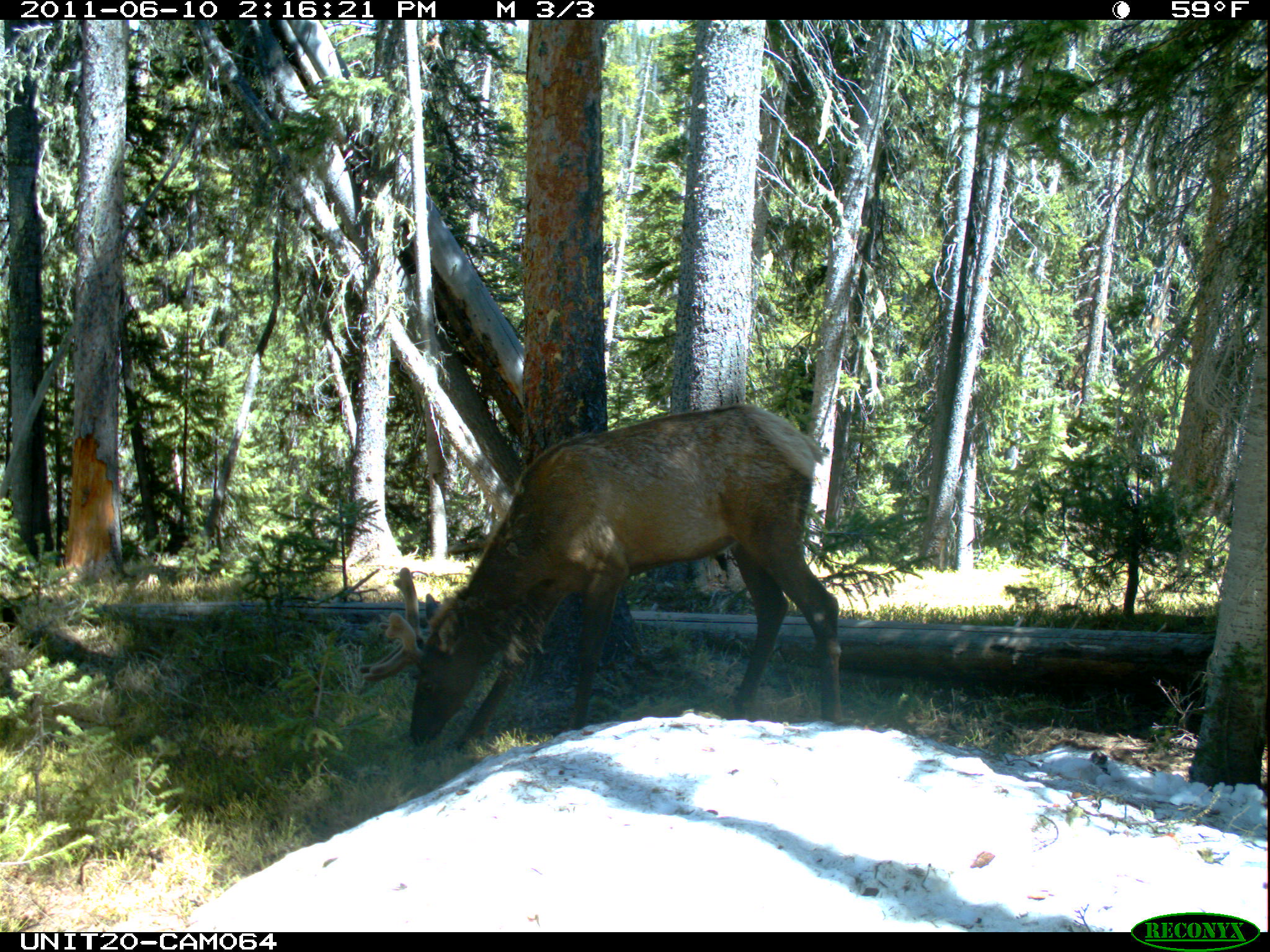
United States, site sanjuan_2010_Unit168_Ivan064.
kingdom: Animalia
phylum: Chordata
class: Mammalia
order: Artiodactyla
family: Cervidae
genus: Cervus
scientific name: Cervus elaphus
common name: red deer